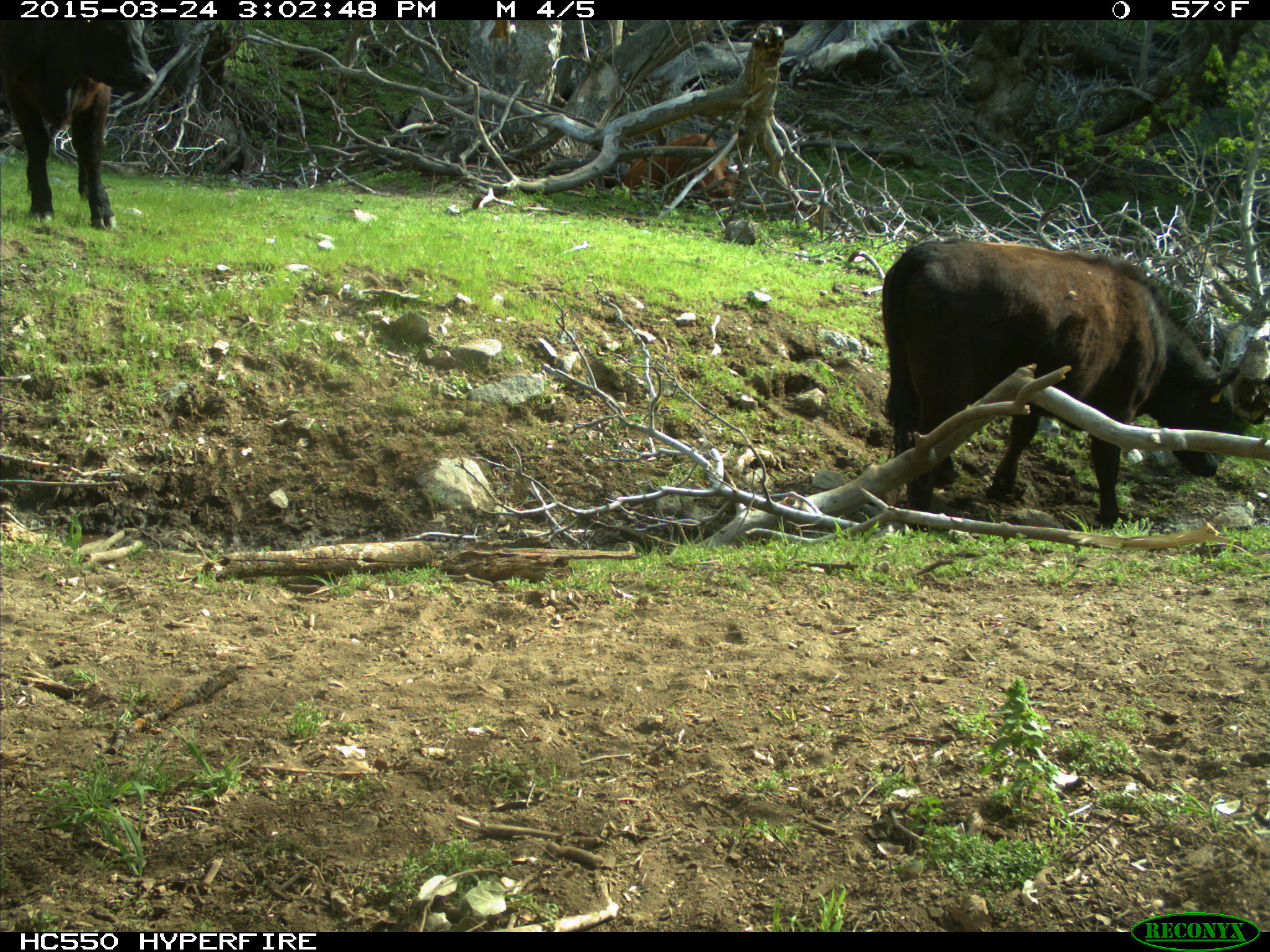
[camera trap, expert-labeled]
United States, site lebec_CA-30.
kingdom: Animalia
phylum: Chordata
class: Mammalia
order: Artiodactyla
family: Bovidae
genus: Bos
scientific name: Bos taurus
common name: domestic cow